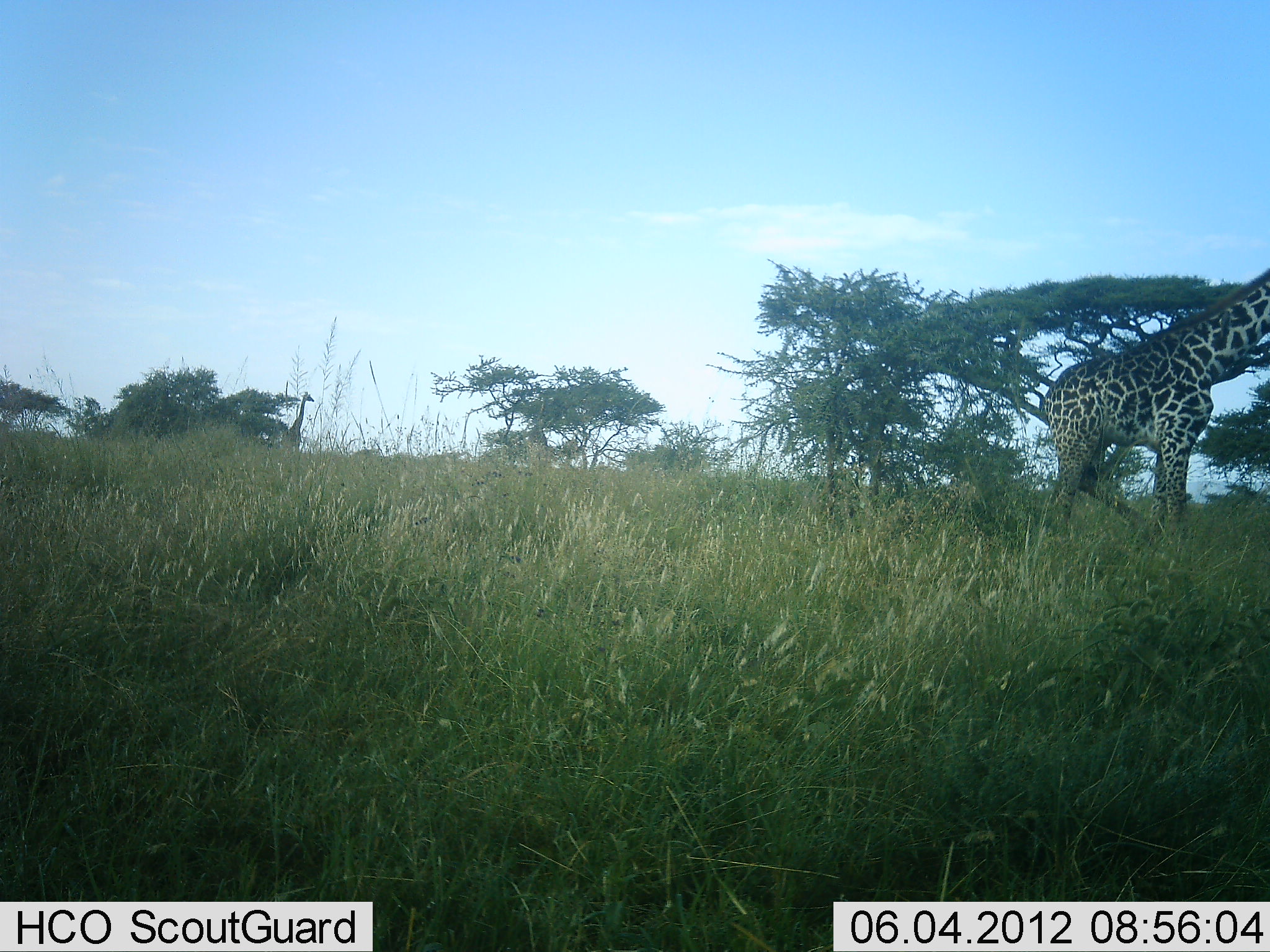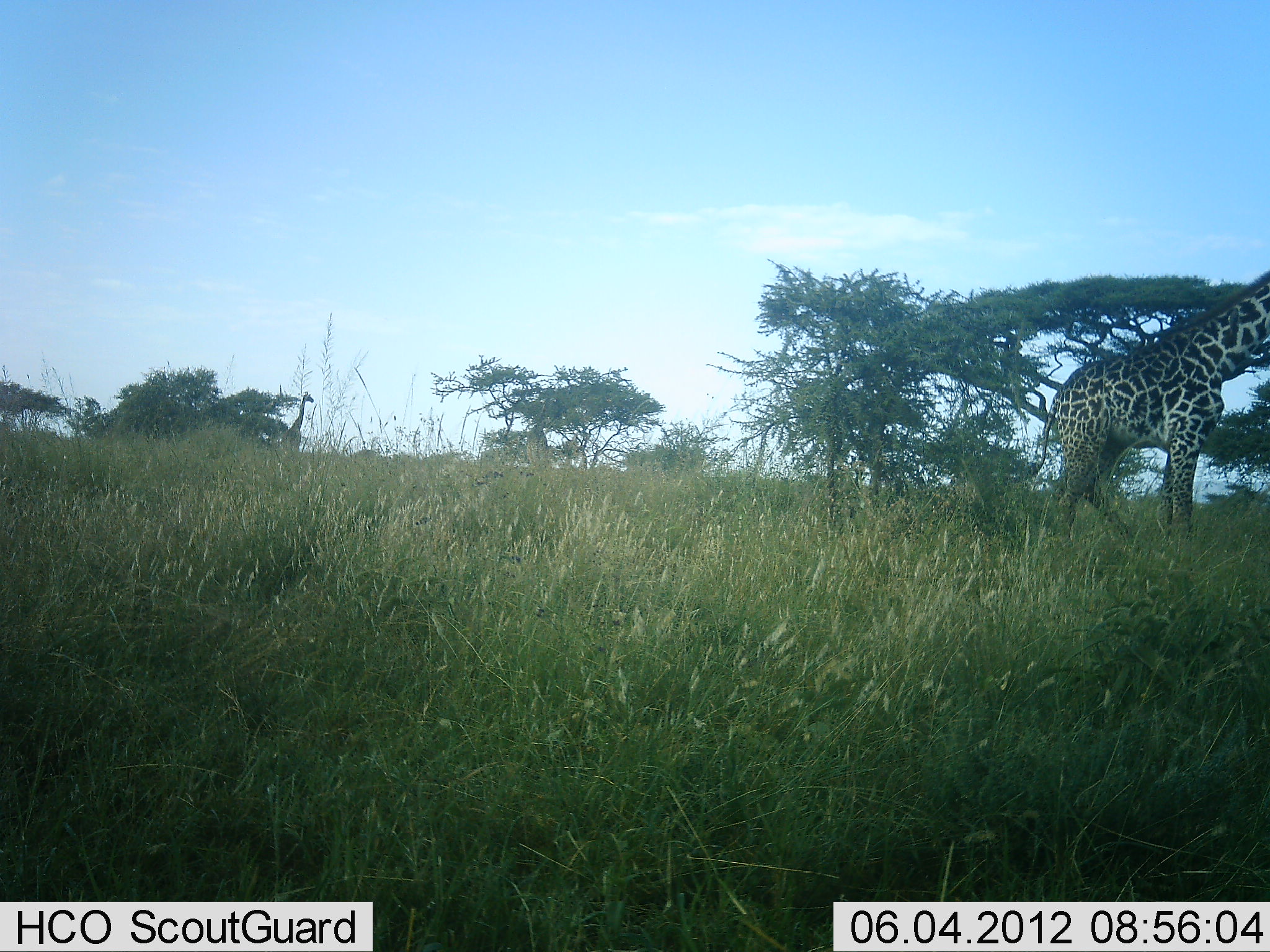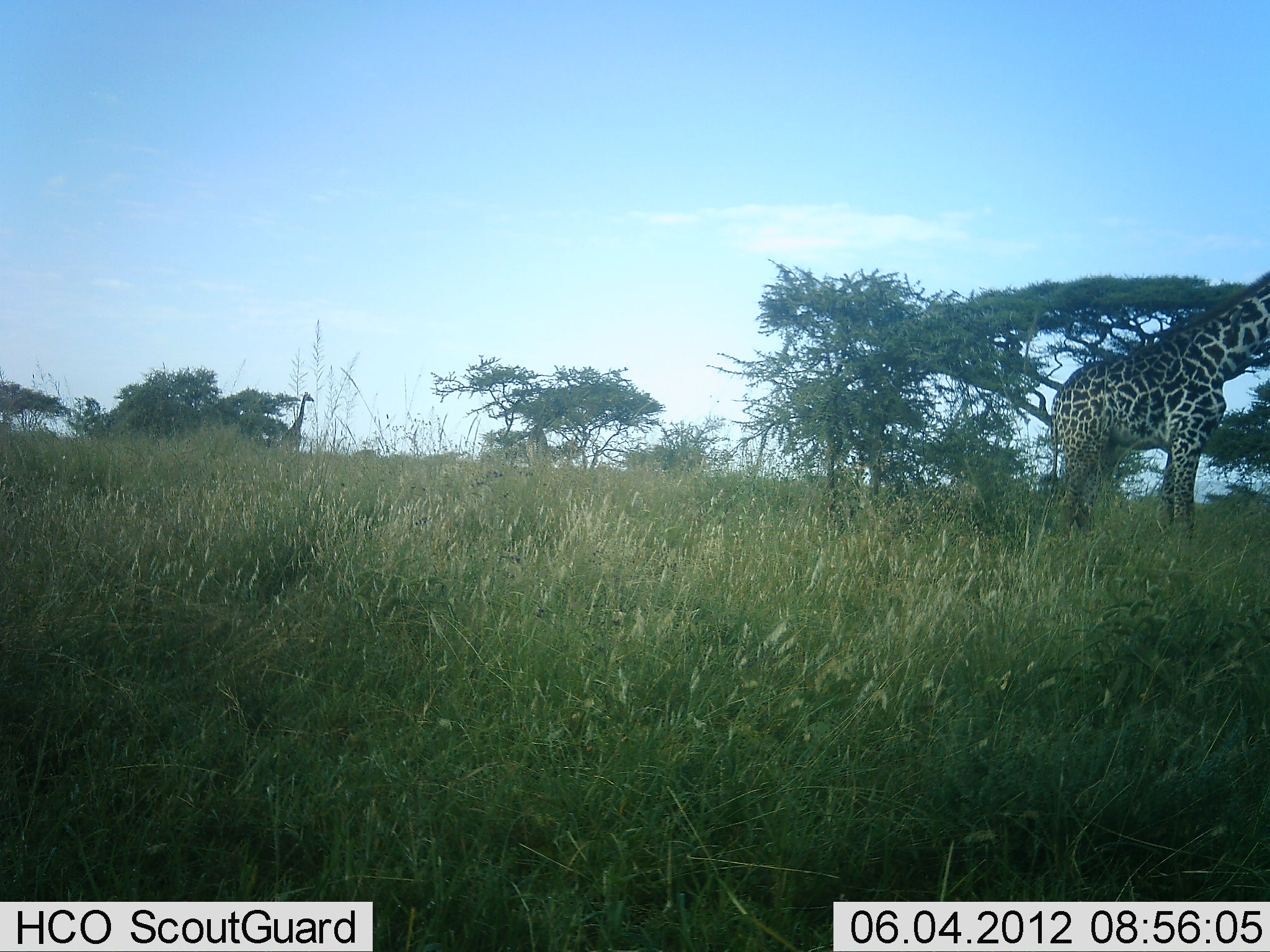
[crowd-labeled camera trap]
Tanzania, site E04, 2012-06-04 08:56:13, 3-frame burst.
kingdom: Animalia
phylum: Chordata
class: Mammalia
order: Artiodactyla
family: Giraffidae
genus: Giraffa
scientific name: Giraffa camelopardalis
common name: giraffe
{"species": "giraffe (Giraffa camelopardalis)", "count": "2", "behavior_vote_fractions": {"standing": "80%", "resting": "0%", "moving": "40%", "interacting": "0%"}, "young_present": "0%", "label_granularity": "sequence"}